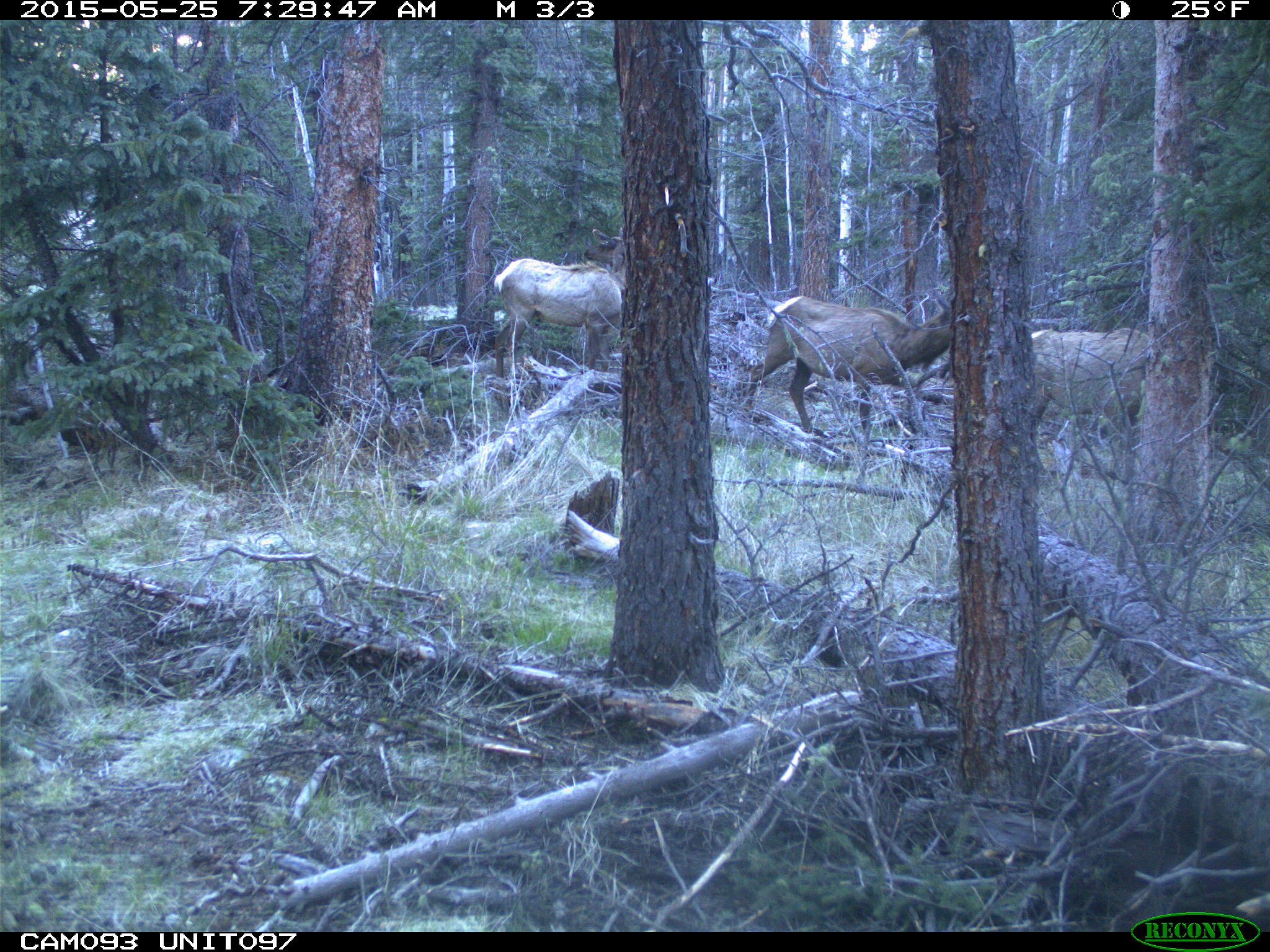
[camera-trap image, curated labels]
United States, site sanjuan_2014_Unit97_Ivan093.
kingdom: Animalia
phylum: Chordata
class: Mammalia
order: Artiodactyla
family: Cervidae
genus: Cervus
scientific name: Cervus elaphus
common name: red deer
Cervus elaphus (red deer).